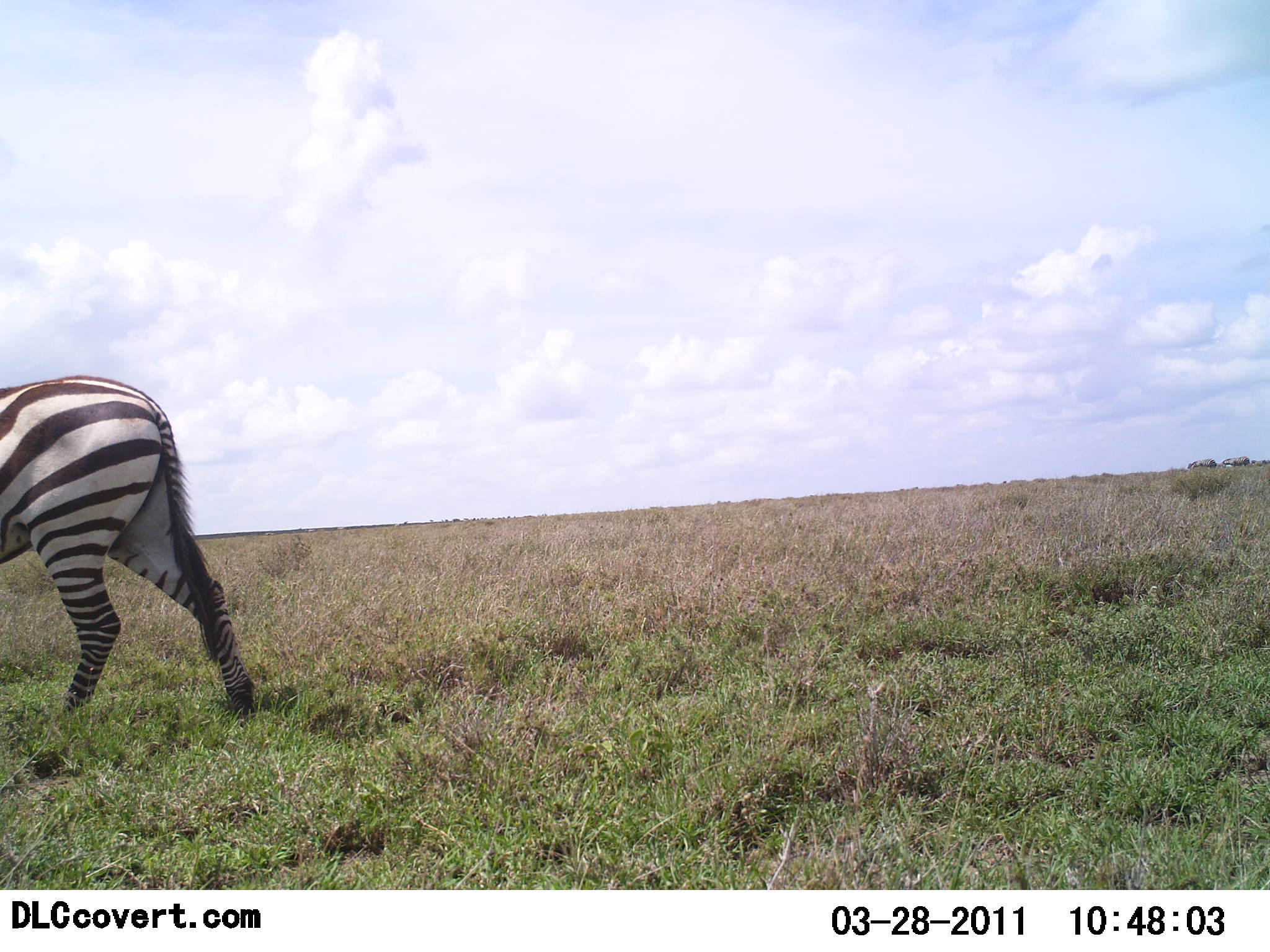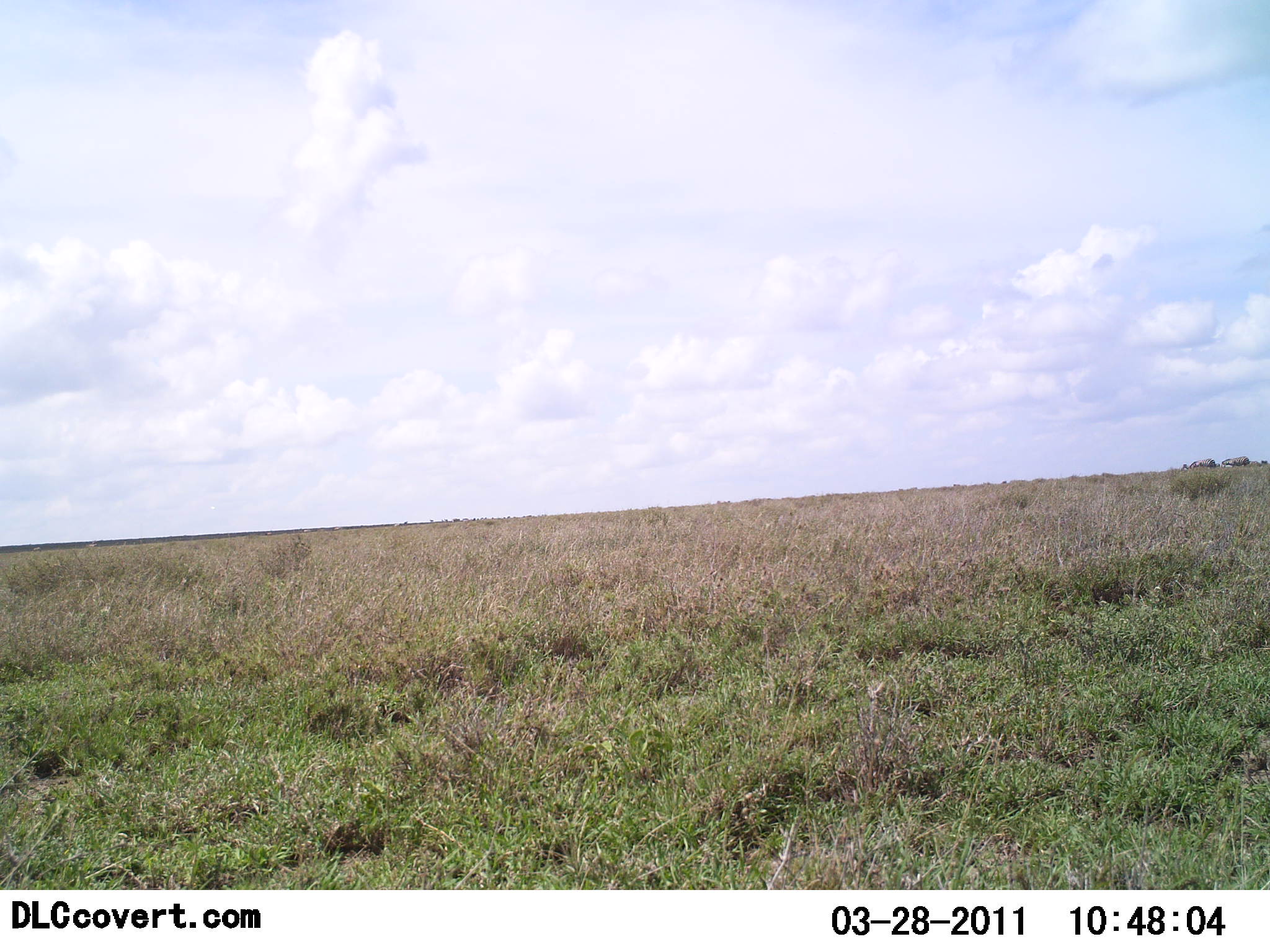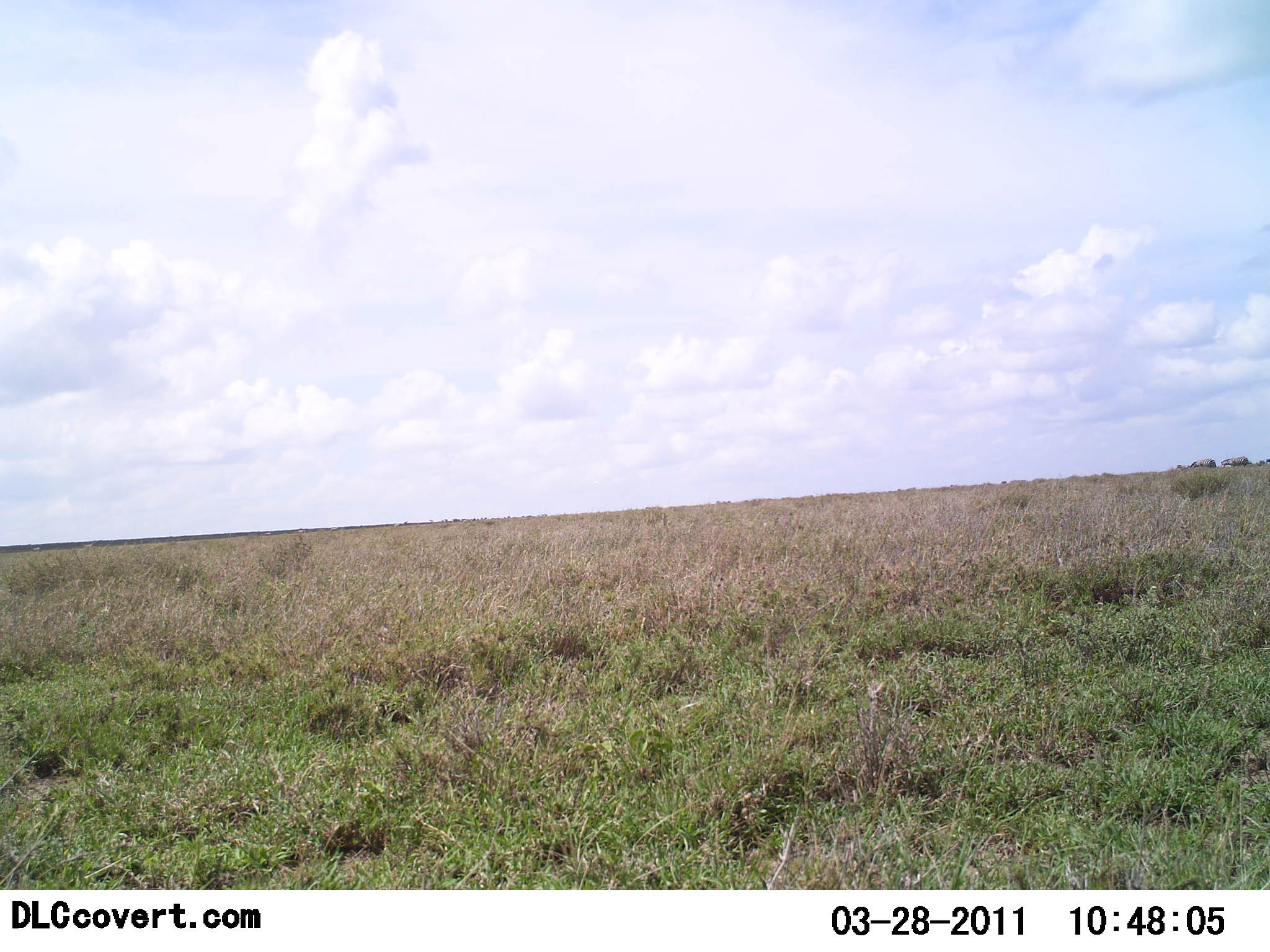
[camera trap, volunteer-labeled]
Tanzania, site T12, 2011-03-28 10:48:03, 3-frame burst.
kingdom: Animalia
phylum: Chordata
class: Mammalia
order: Perissodactyla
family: Equidae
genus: Equus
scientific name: Equus quagga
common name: plains zebra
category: zebra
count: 1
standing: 0%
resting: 0%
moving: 100%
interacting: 0%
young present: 0%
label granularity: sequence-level